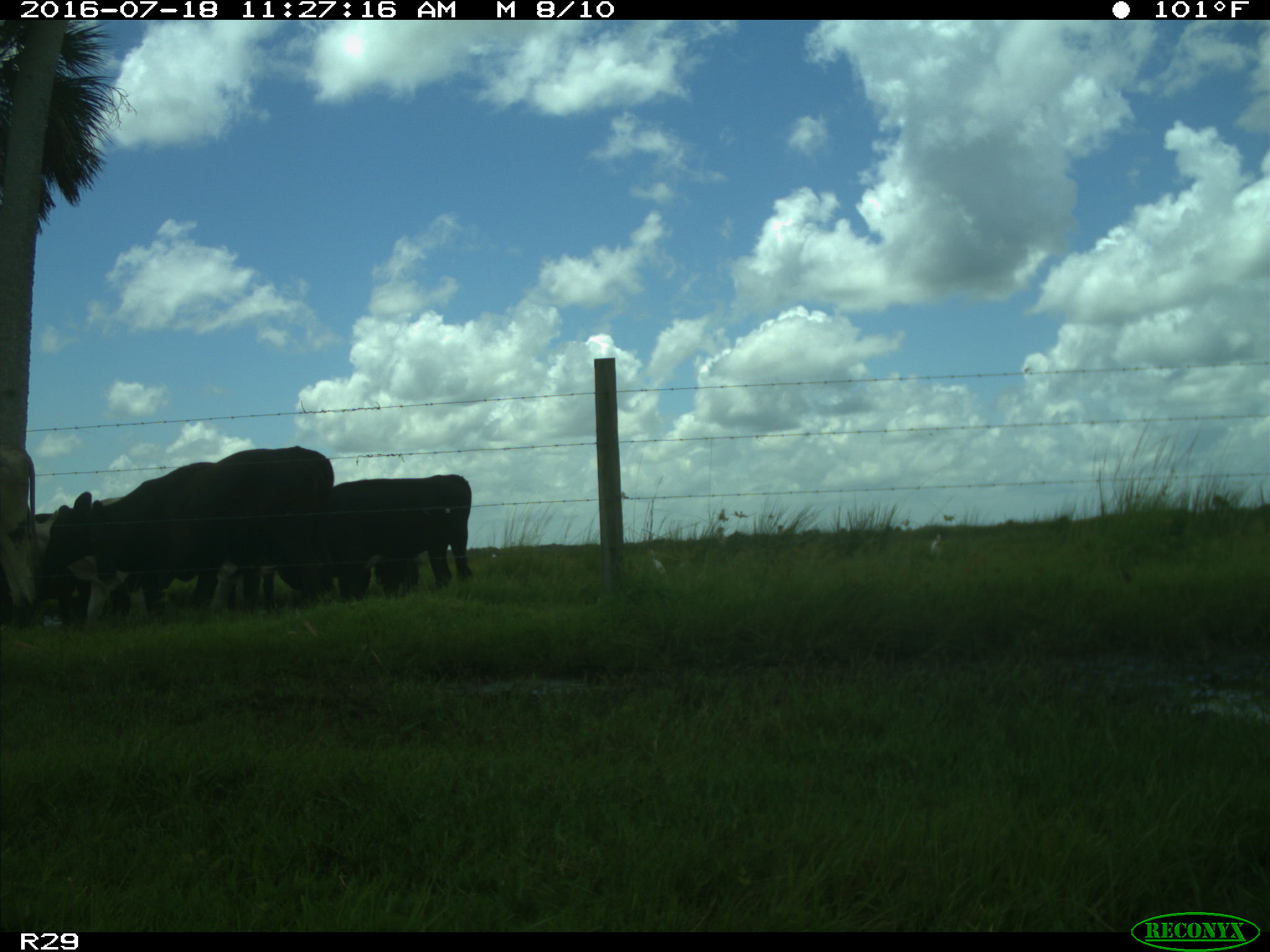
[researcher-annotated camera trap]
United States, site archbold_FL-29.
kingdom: Animalia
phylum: Chordata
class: Mammalia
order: Artiodactyla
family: Bovidae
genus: Bos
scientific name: Bos taurus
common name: domestic cow